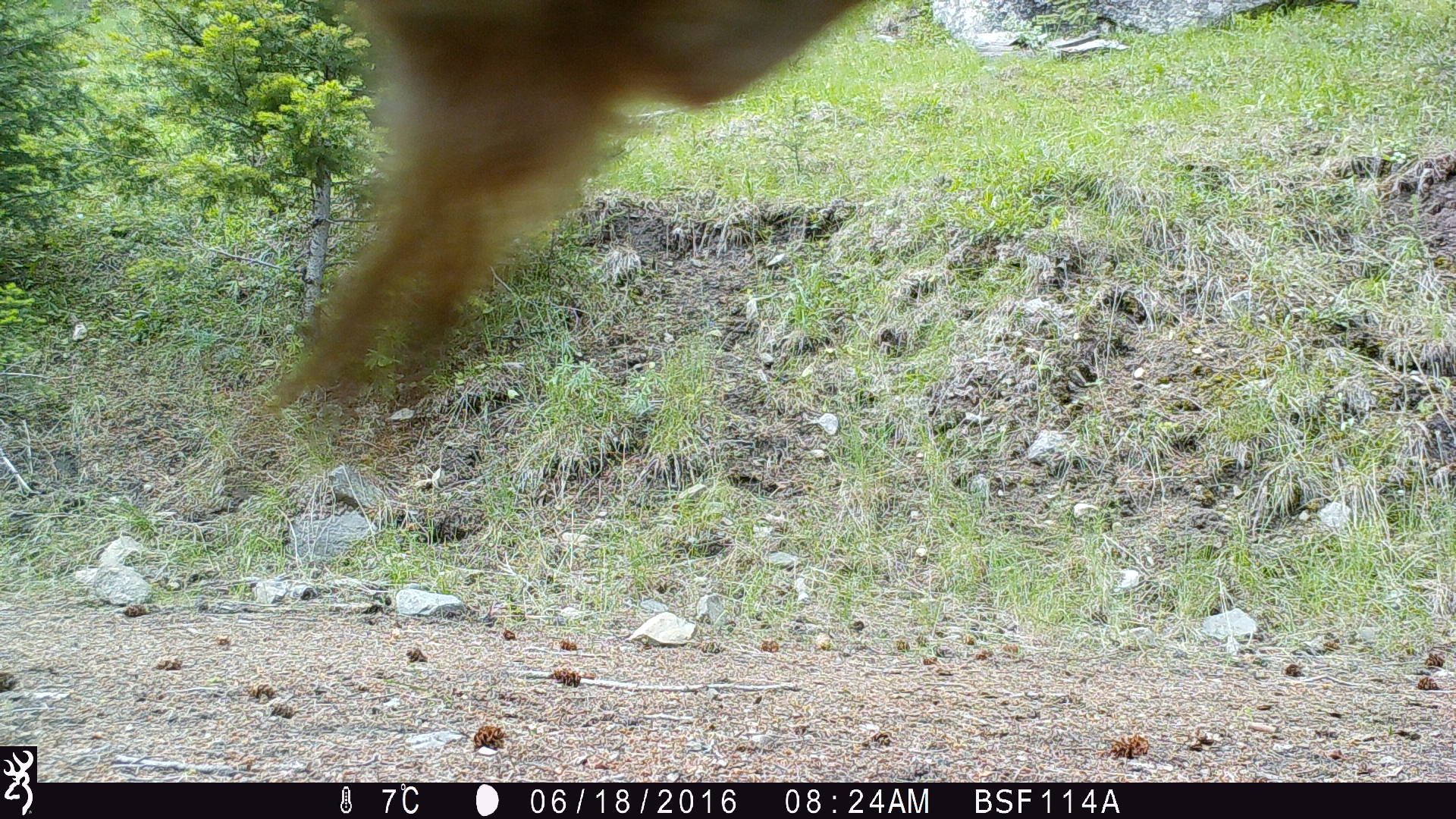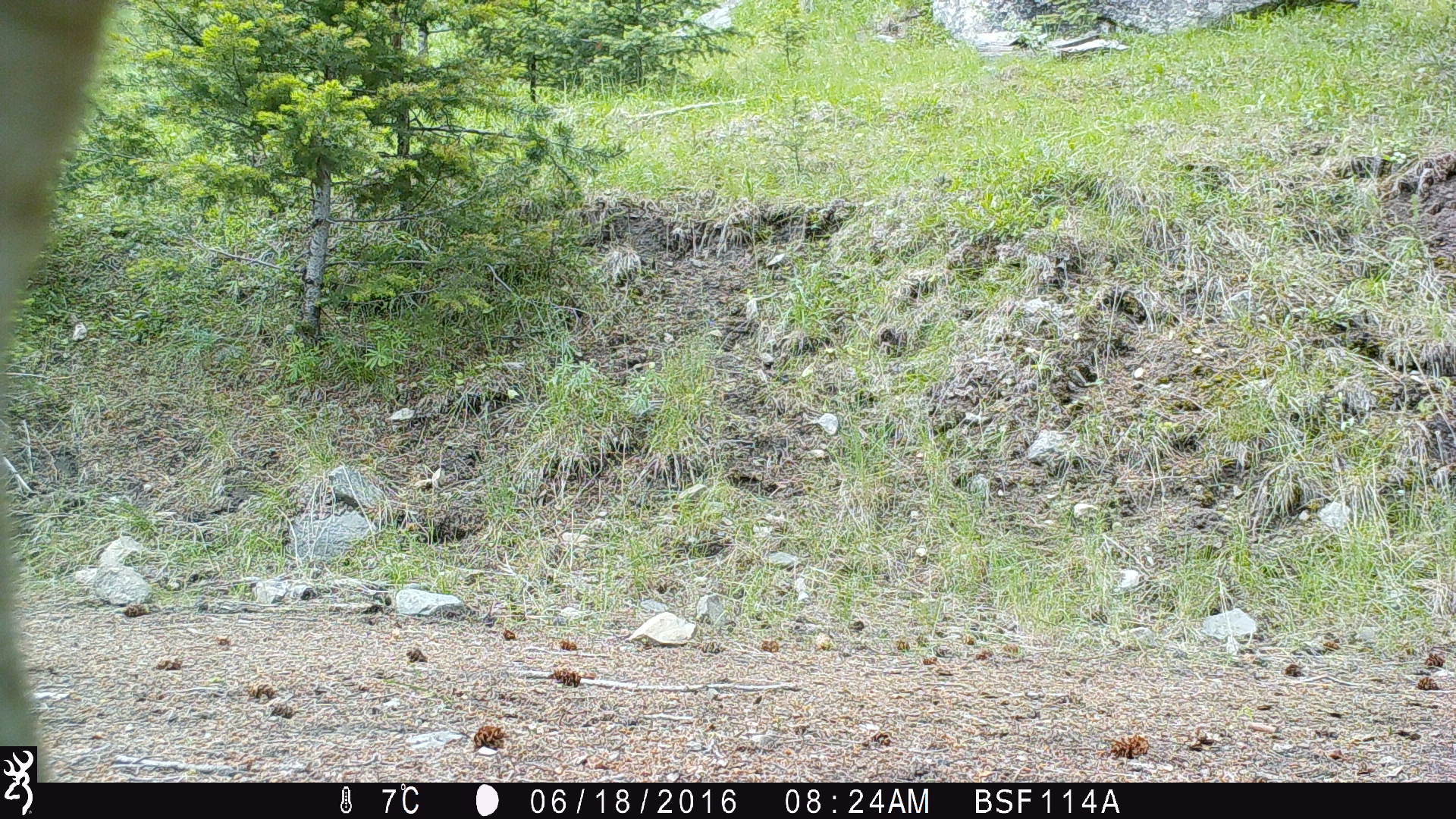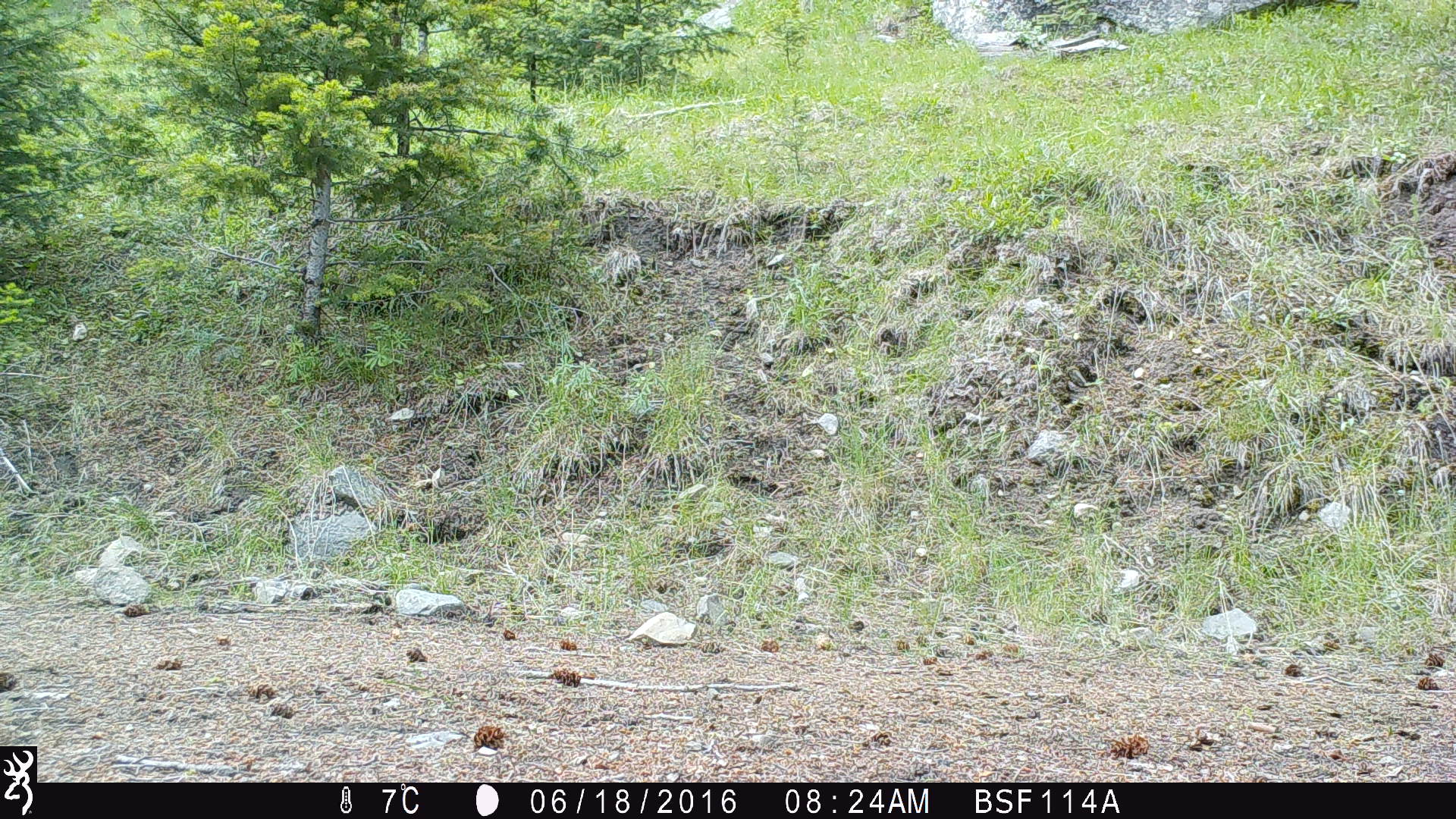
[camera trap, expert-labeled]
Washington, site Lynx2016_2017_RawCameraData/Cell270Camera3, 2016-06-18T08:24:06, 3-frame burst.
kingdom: Animalia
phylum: Chordata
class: Mammalia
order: Artiodactyla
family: Bovidae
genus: Bos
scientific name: Bos taurus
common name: domestic cattle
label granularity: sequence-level